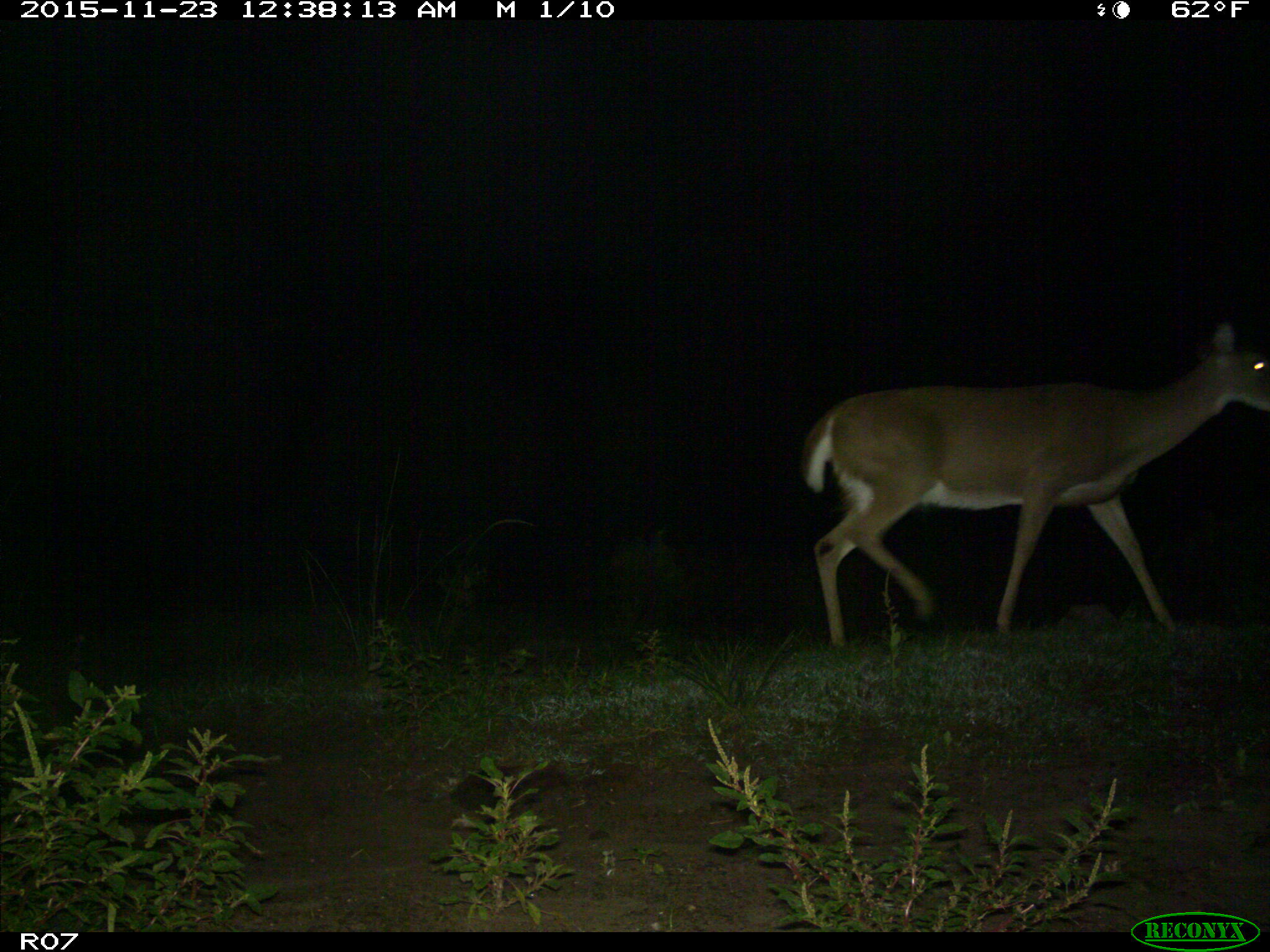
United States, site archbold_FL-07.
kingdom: Animalia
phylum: Chordata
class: Mammalia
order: Artiodactyla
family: Cervidae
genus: Odocoileus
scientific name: Odocoileus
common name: deer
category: unidentified deer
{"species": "unidentified deer (deer) (Odocoileus)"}